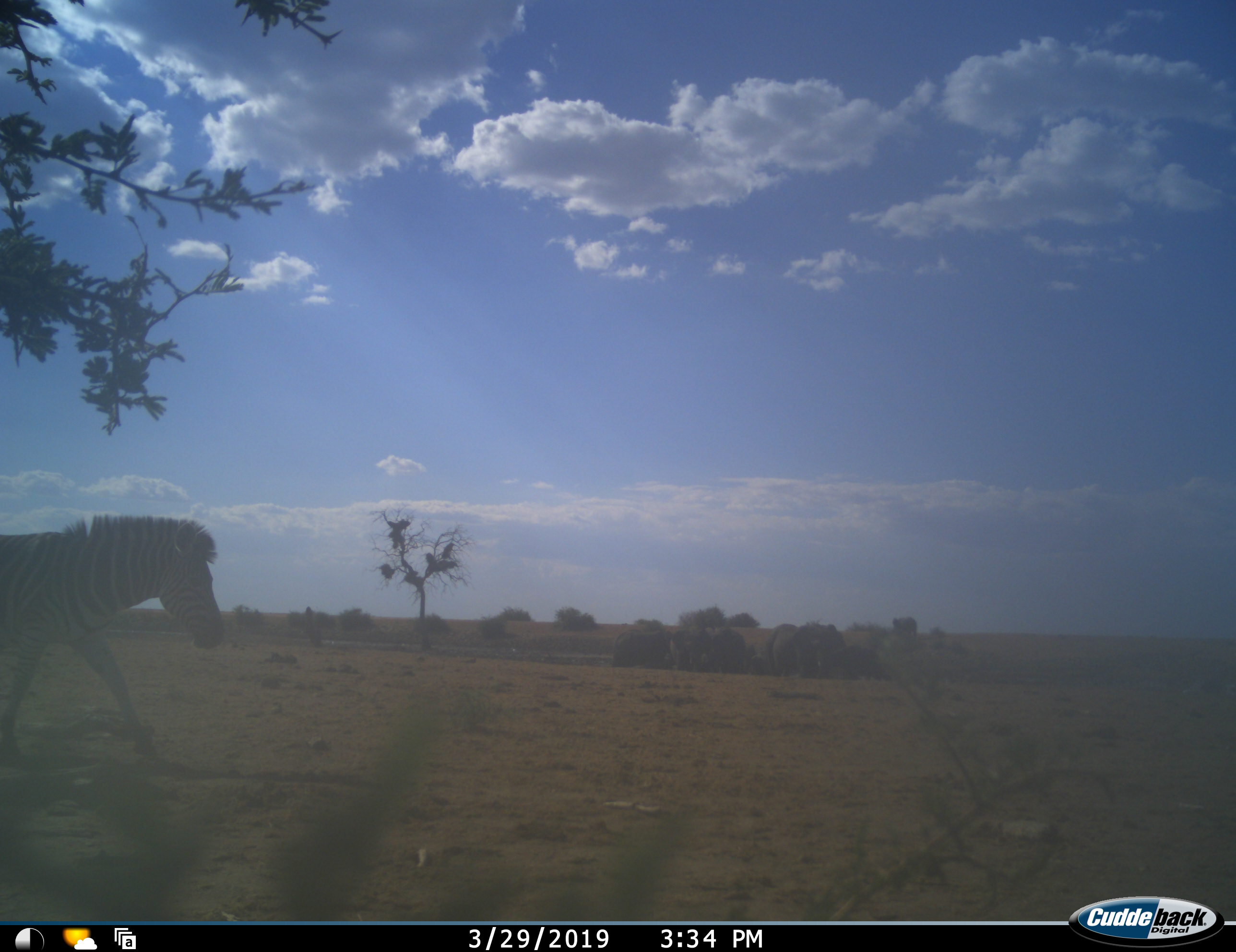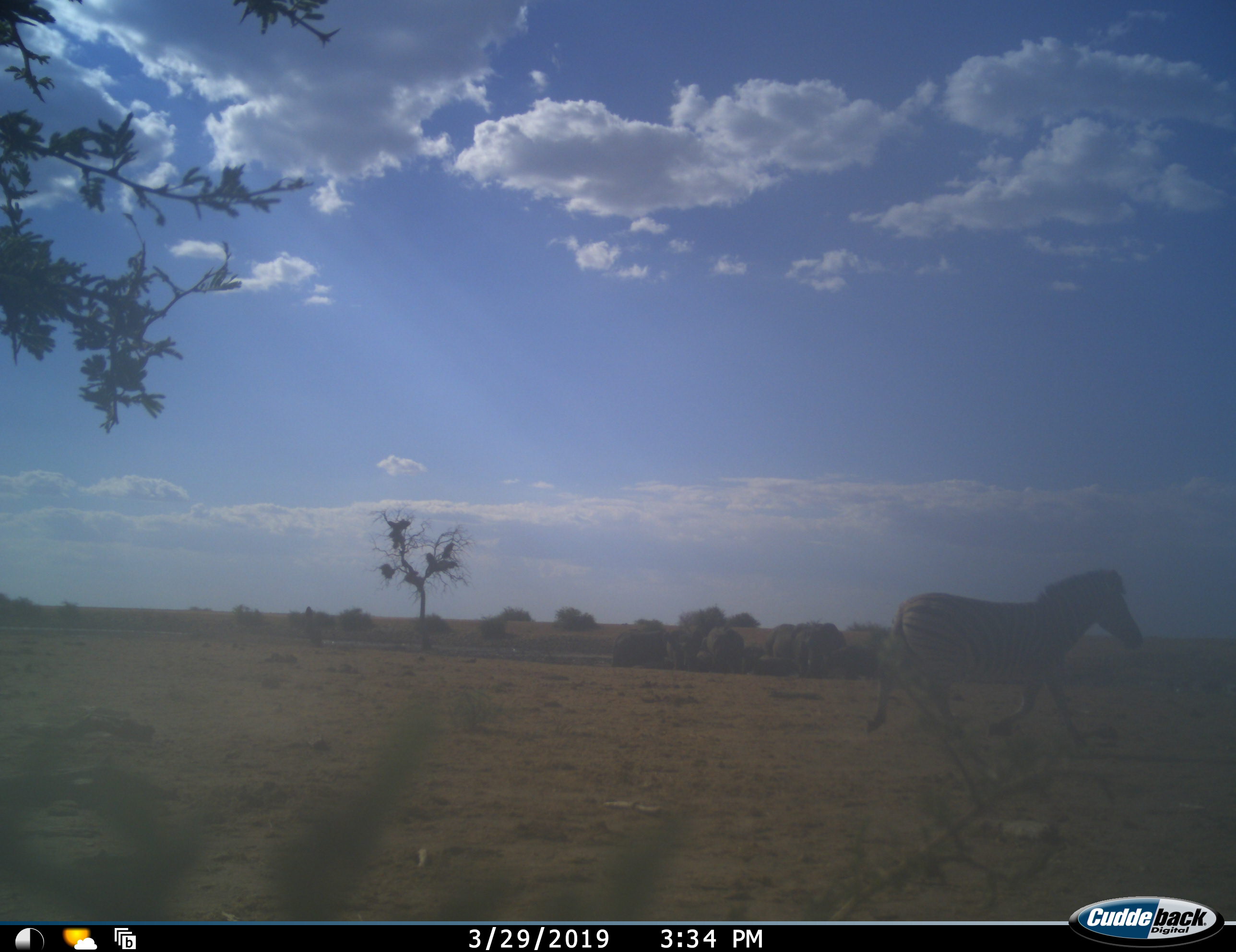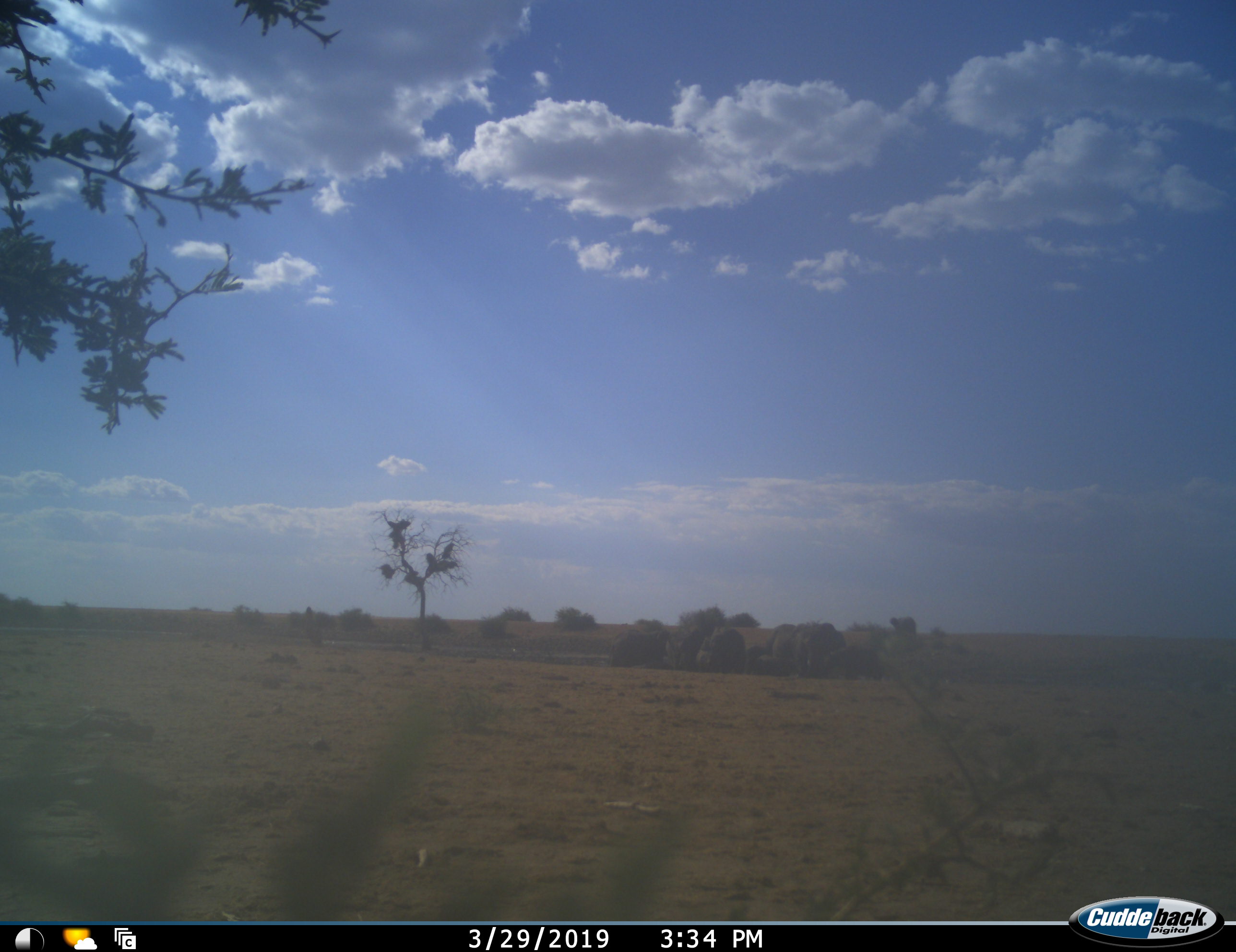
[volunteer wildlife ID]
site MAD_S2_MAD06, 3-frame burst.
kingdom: Animalia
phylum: Chordata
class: Mammalia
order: Perissodactyla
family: Equidae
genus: Equus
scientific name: Equus quagga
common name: plains zebra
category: zebraplains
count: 1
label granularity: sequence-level